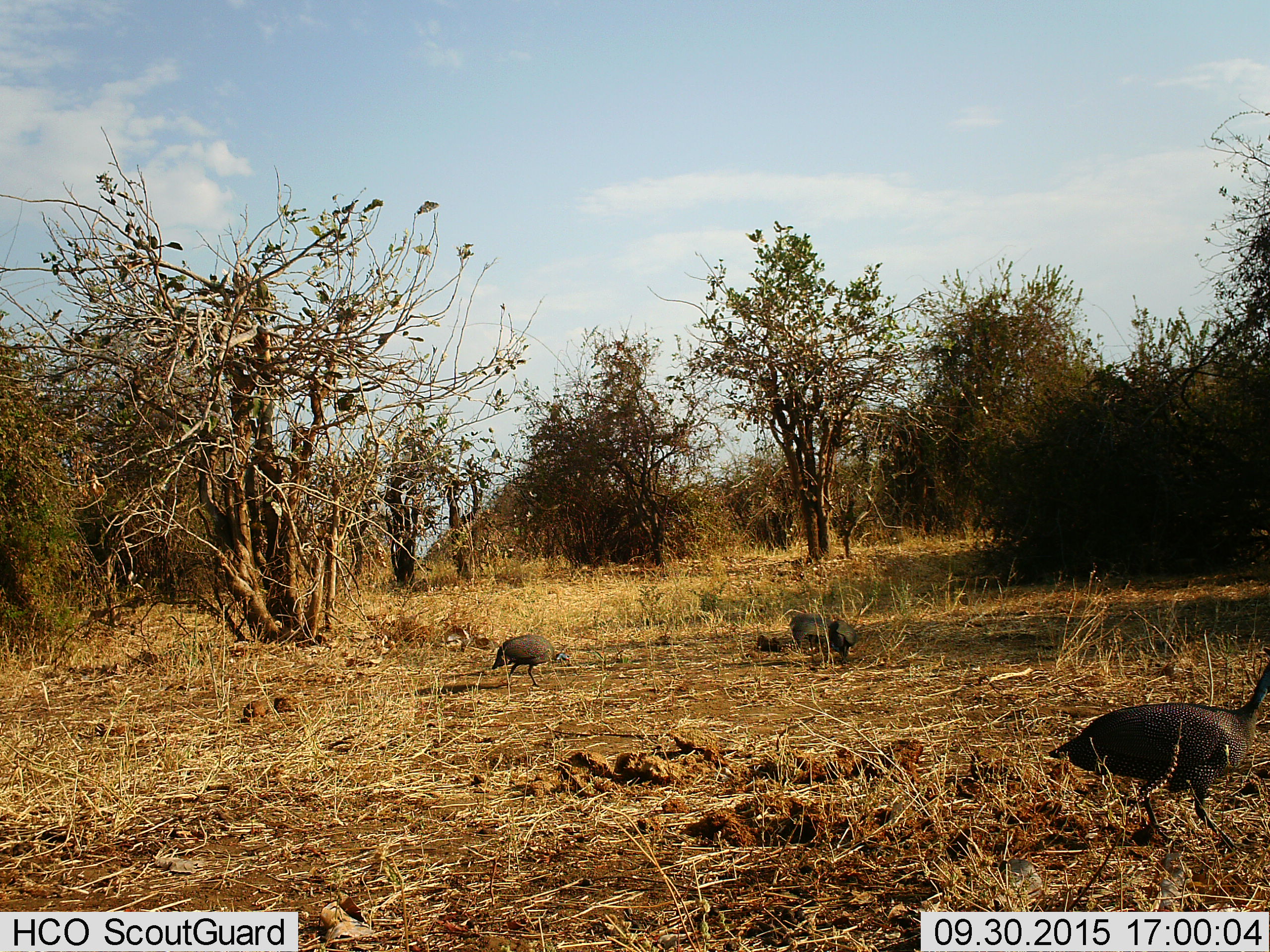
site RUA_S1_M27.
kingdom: Animalia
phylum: Chordata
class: Aves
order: Galliformes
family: Numididae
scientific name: Numididae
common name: guineafowl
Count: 4.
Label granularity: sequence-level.